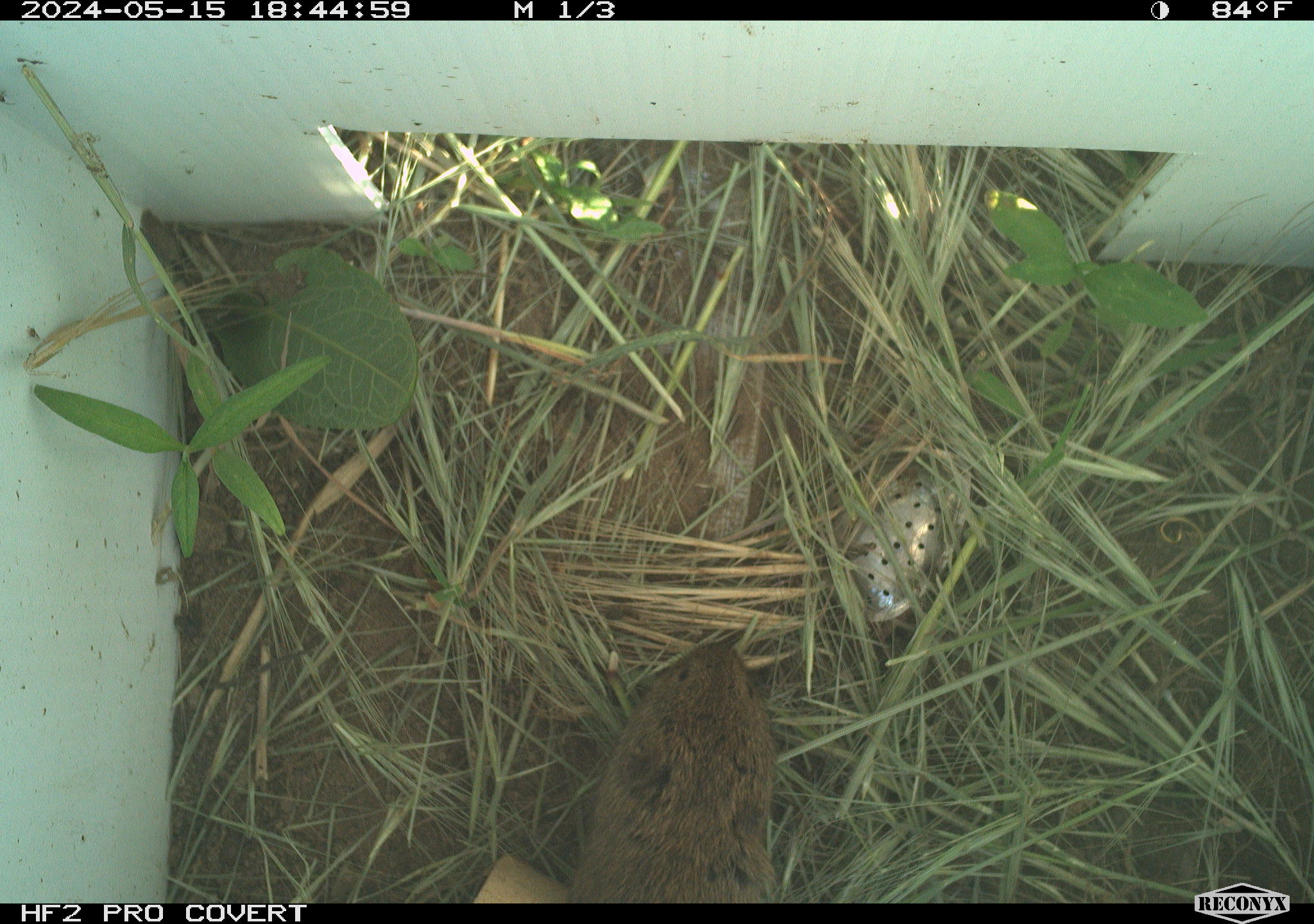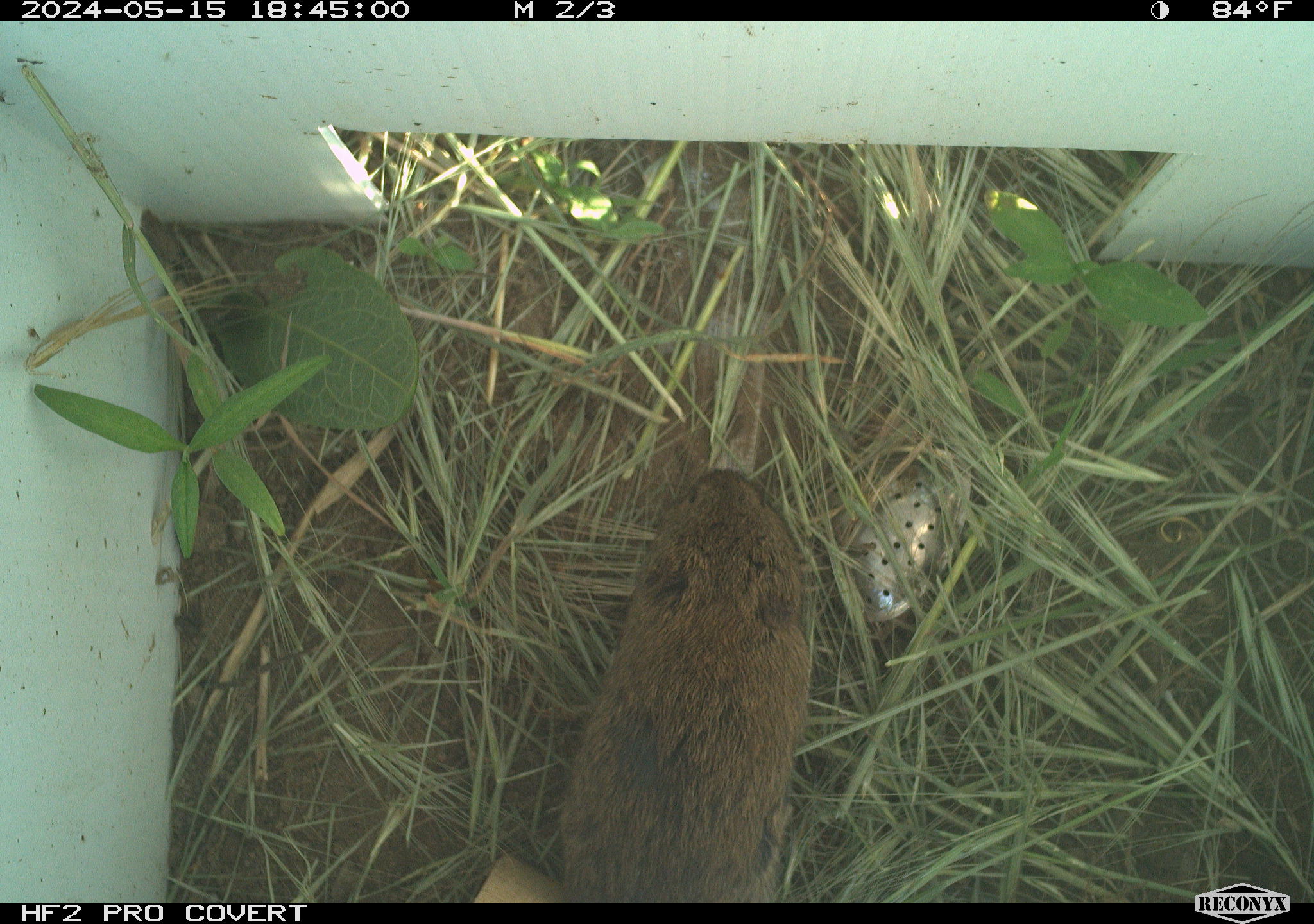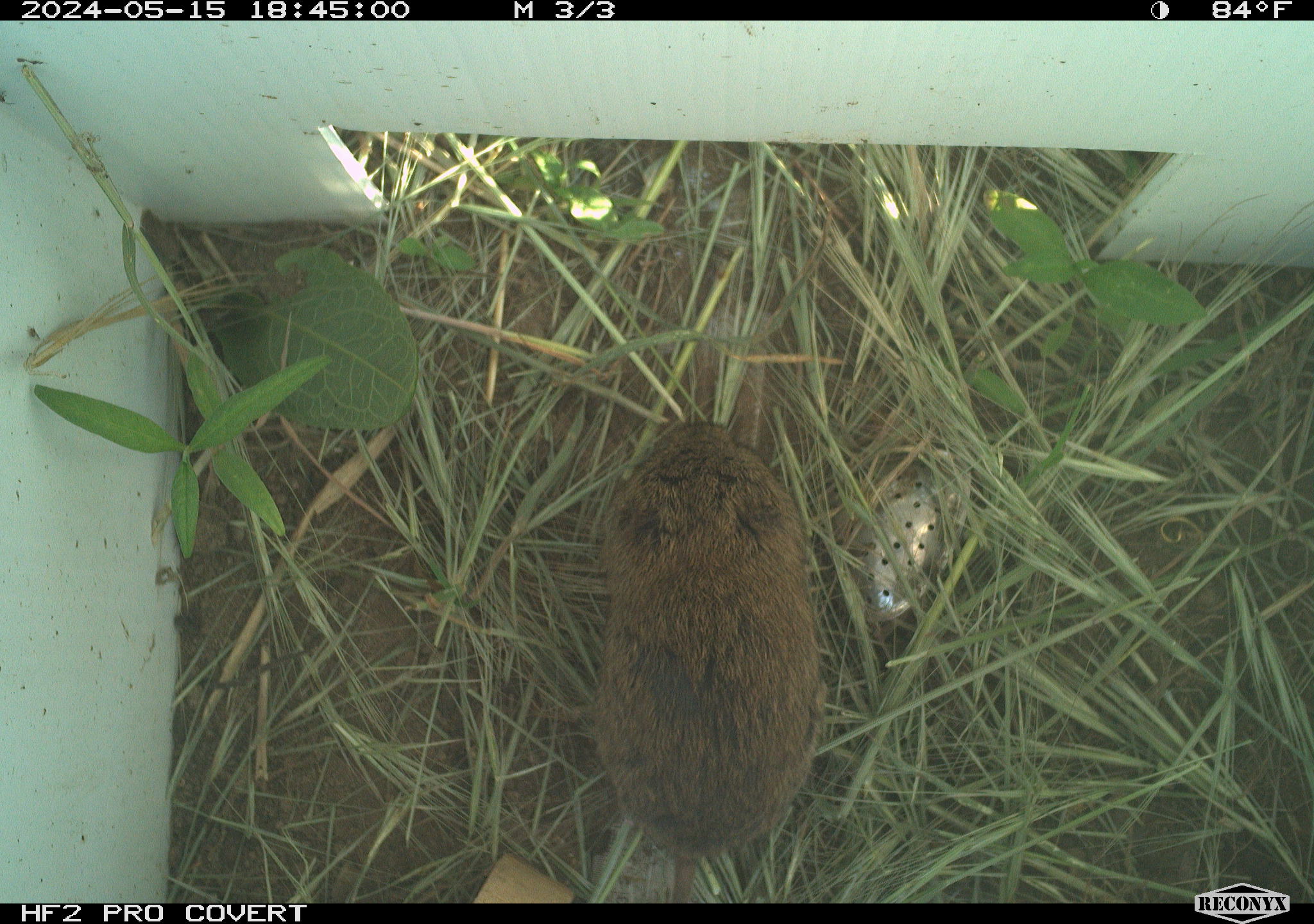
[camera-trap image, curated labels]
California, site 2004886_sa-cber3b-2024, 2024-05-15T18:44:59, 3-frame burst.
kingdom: Animalia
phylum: Chordata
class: Mammalia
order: Rodentia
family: Cricetidae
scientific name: Arvicolinae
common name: voles, lemmings, and muskrats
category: arvicolinae subfamily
Arvicolinae subfamily (voles, lemmings, and muskrats) (Arvicolinae).